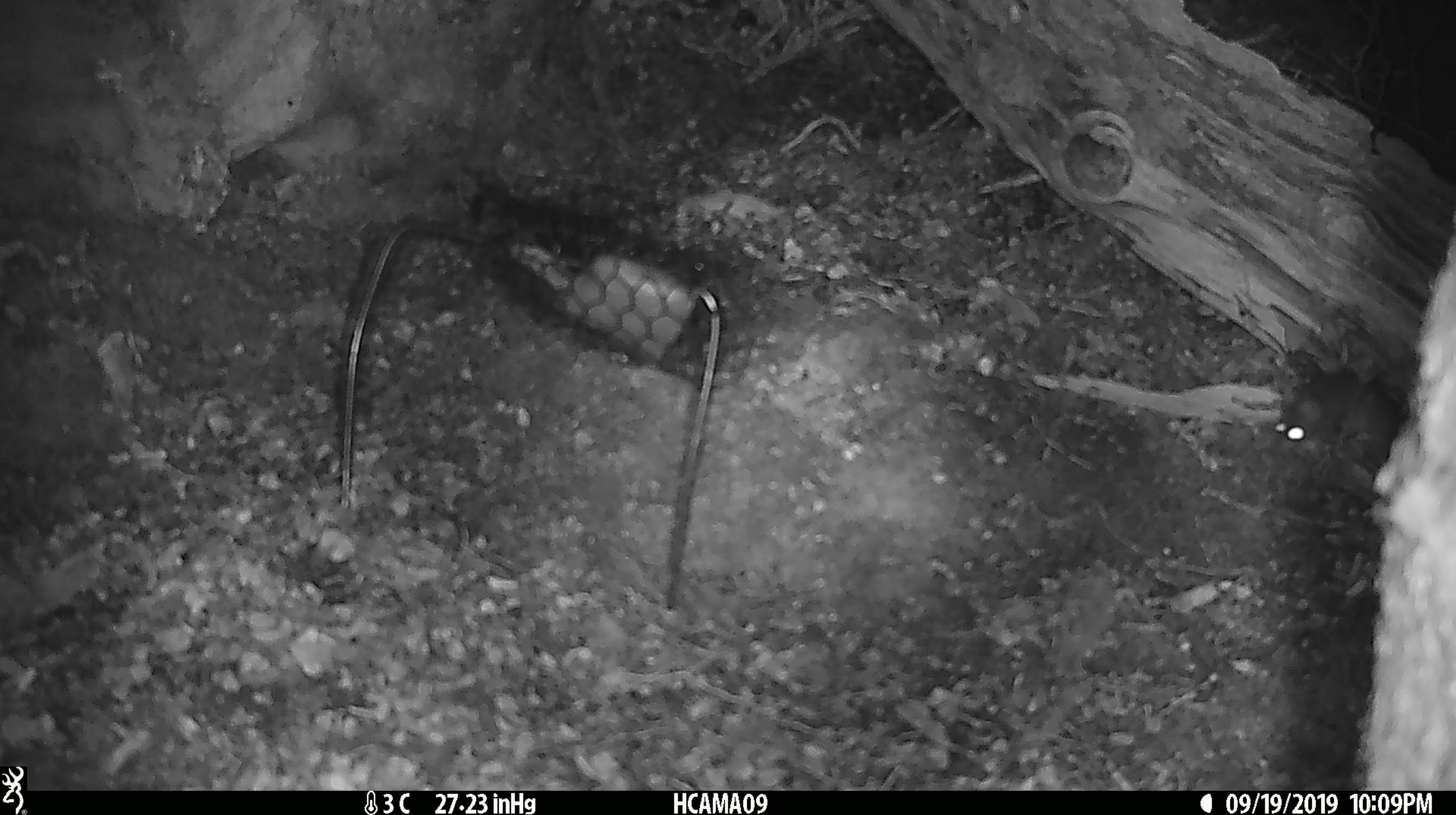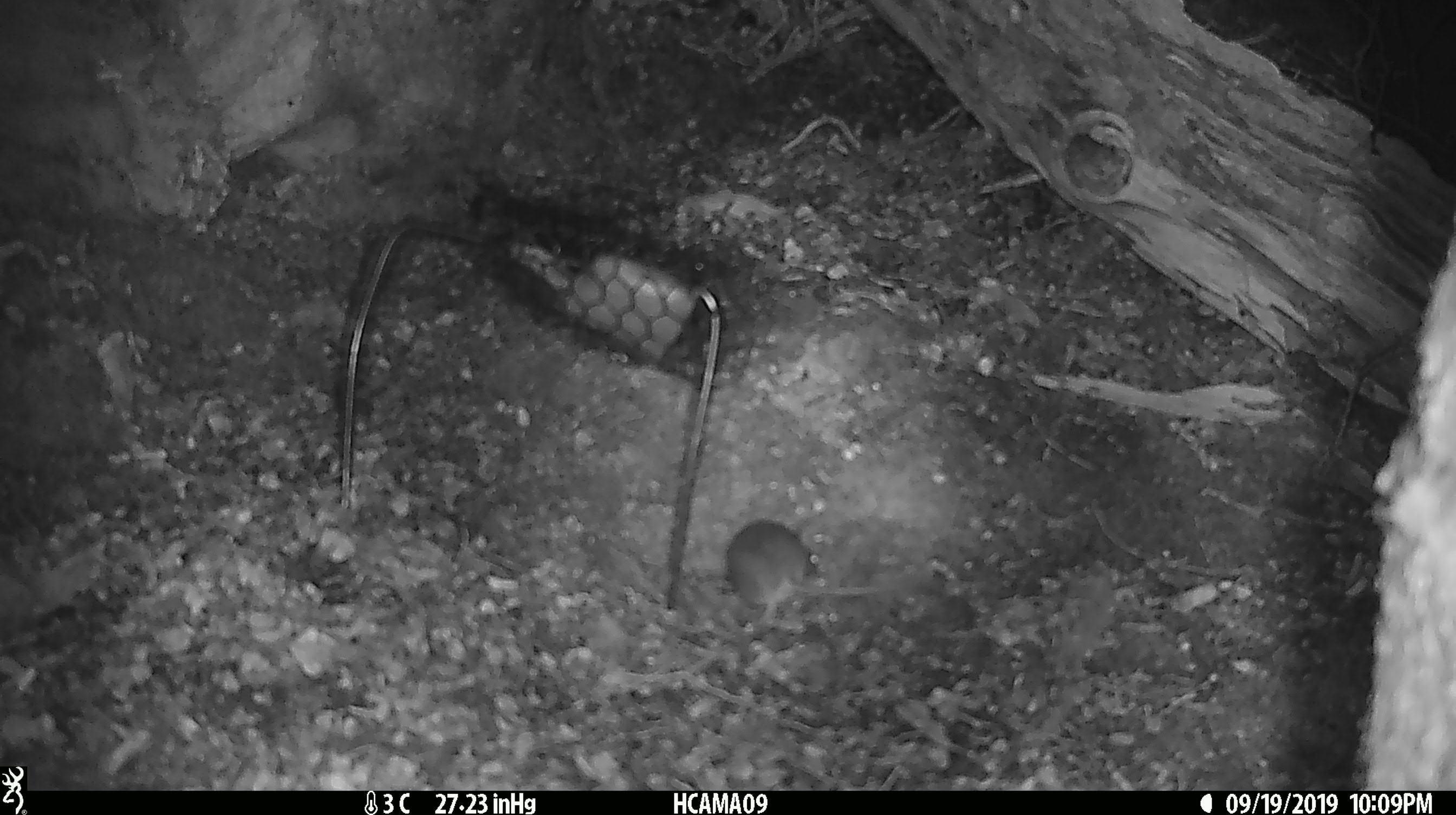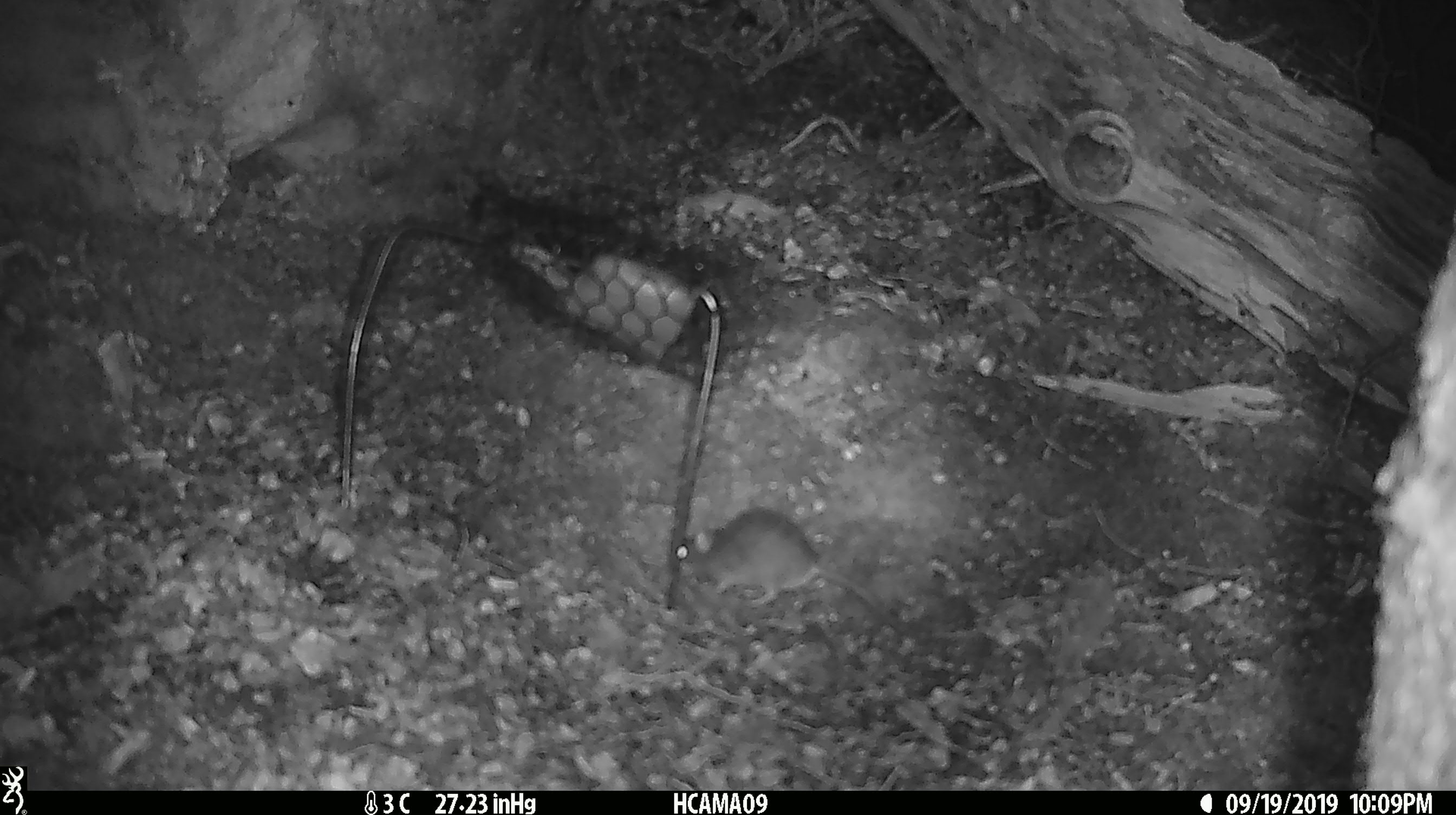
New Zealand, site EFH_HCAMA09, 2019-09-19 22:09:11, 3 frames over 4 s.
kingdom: Animalia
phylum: Chordata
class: Mammalia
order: Rodentia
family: Muridae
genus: Mus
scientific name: Mus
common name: mouse